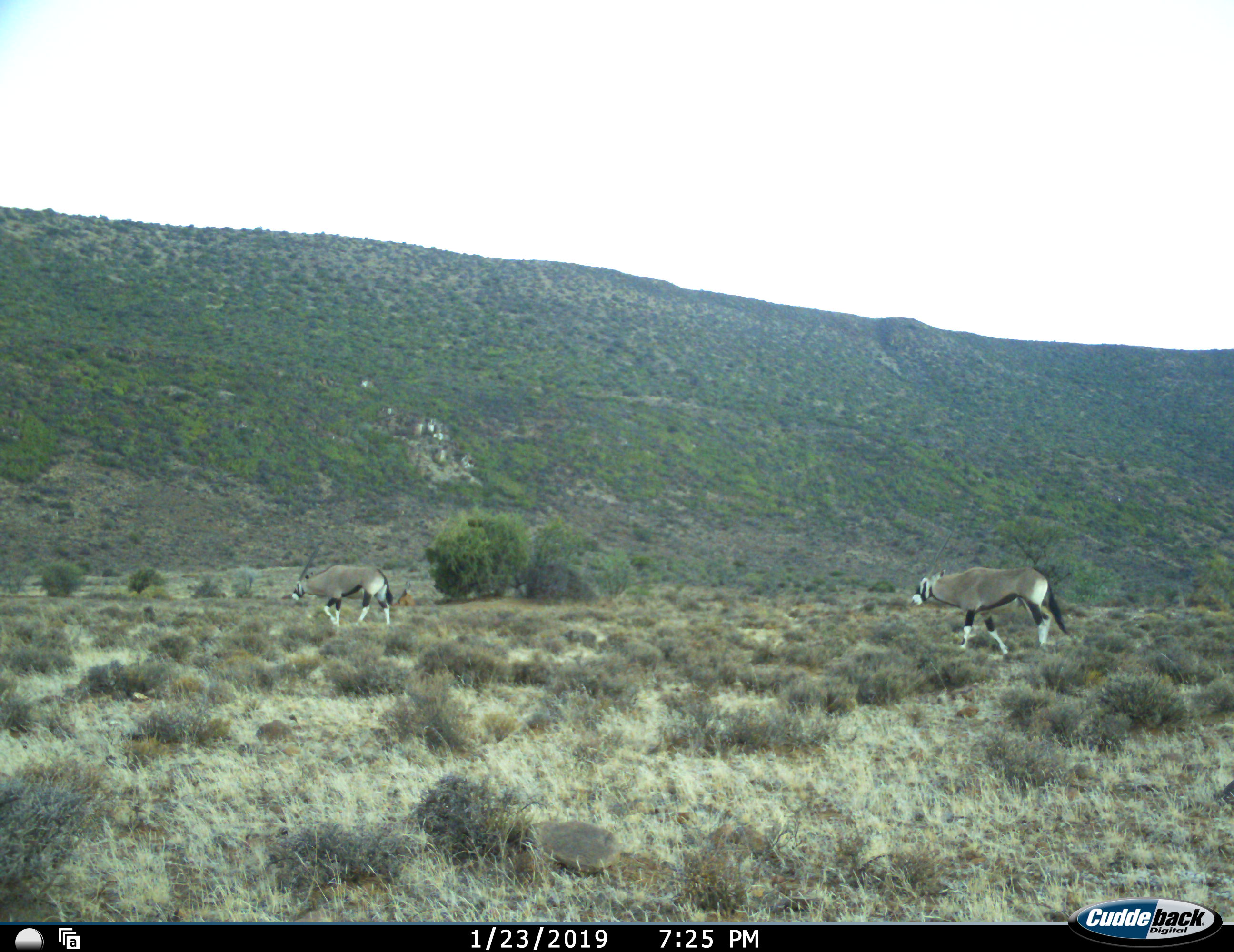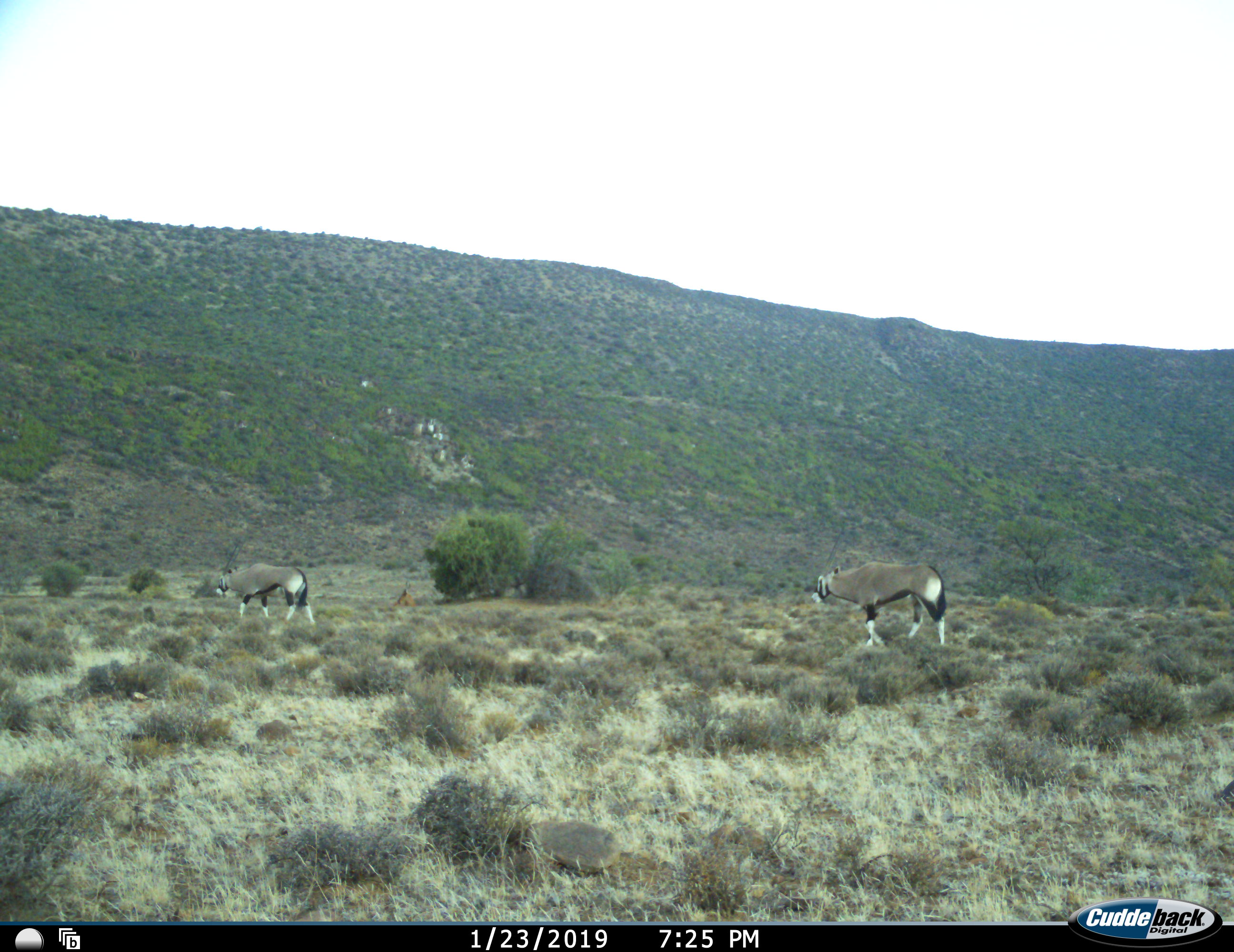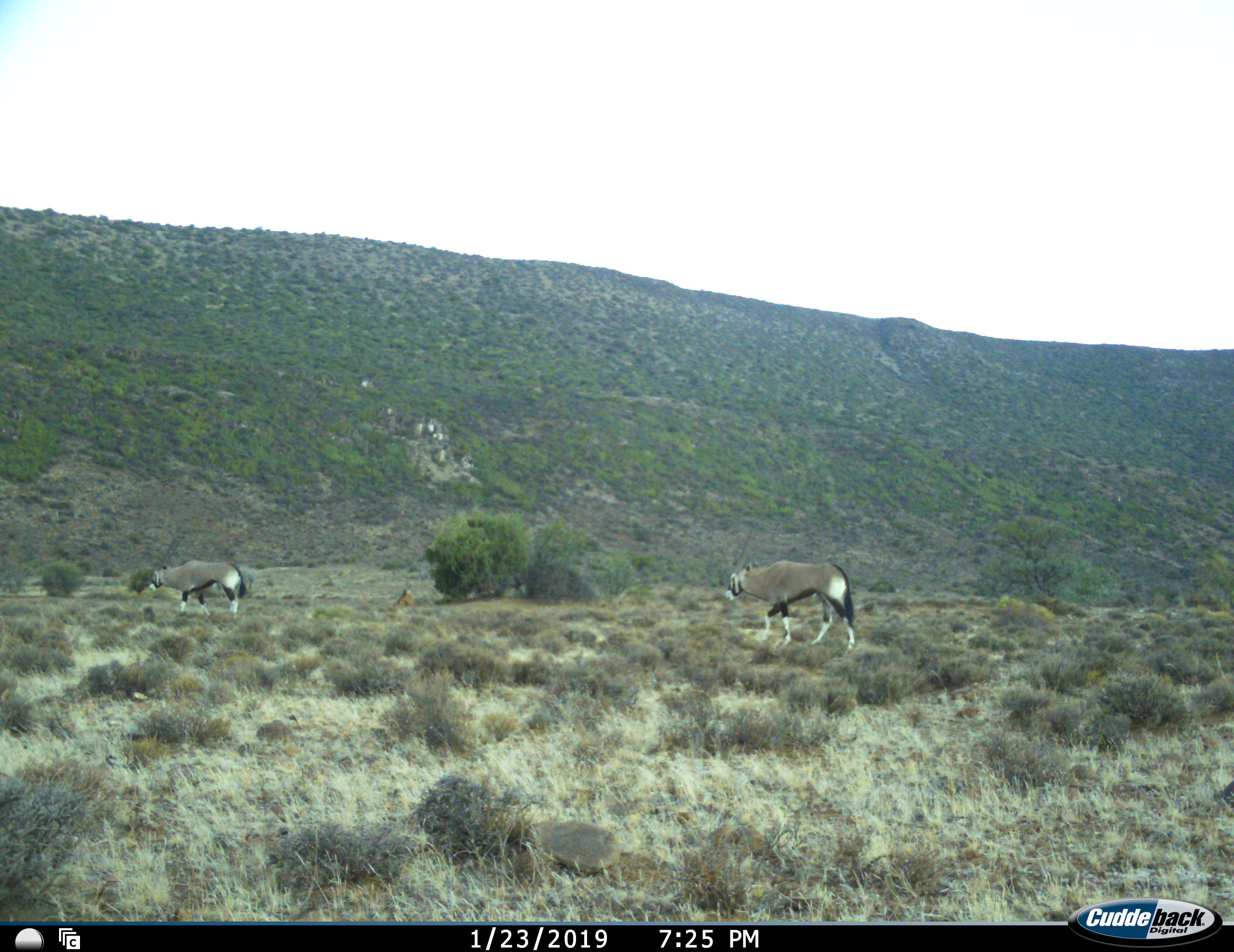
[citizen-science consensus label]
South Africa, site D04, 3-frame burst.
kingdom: Animalia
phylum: Chordata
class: Mammalia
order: Artiodactyla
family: Bovidae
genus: Oryx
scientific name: Oryx gazella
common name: gemsbok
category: gemsbokoryx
Gemsbokoryx (gemsbok) (Oryx gazella), count 2. Behavior (volunteer vote fractions): standing 0%, resting 0%, moving 100%, interacting 0%. Young present (vote fraction): 0%. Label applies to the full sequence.